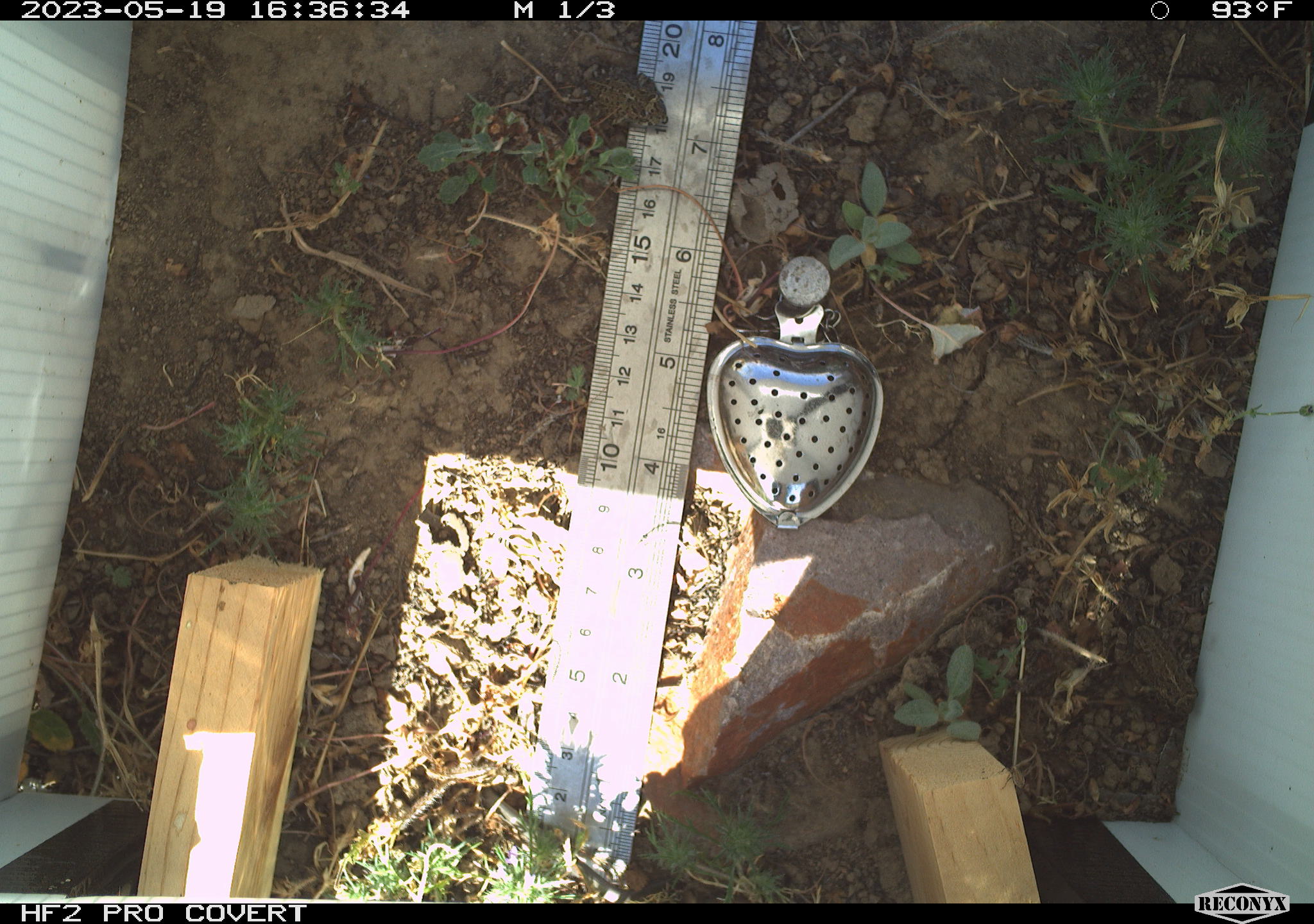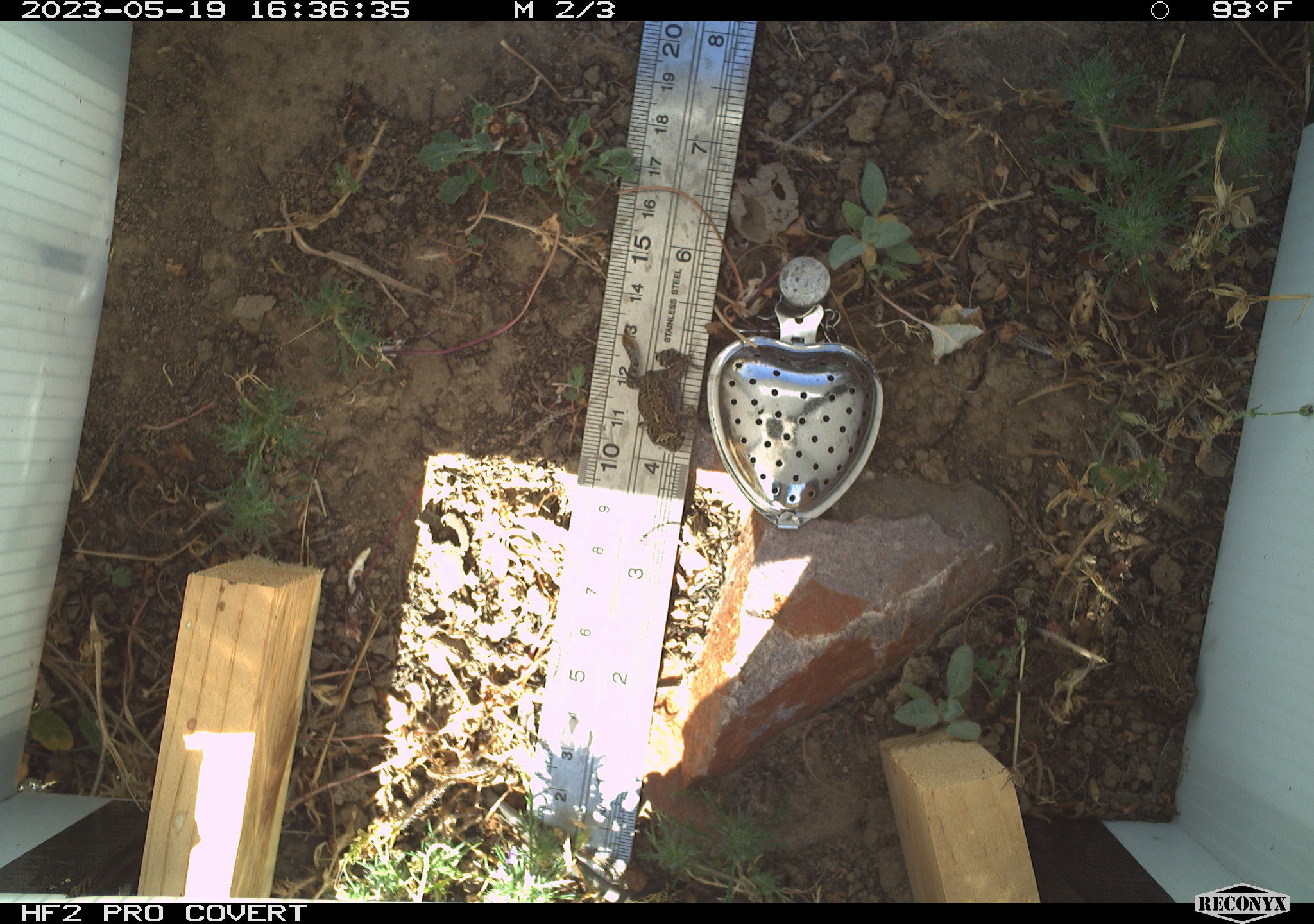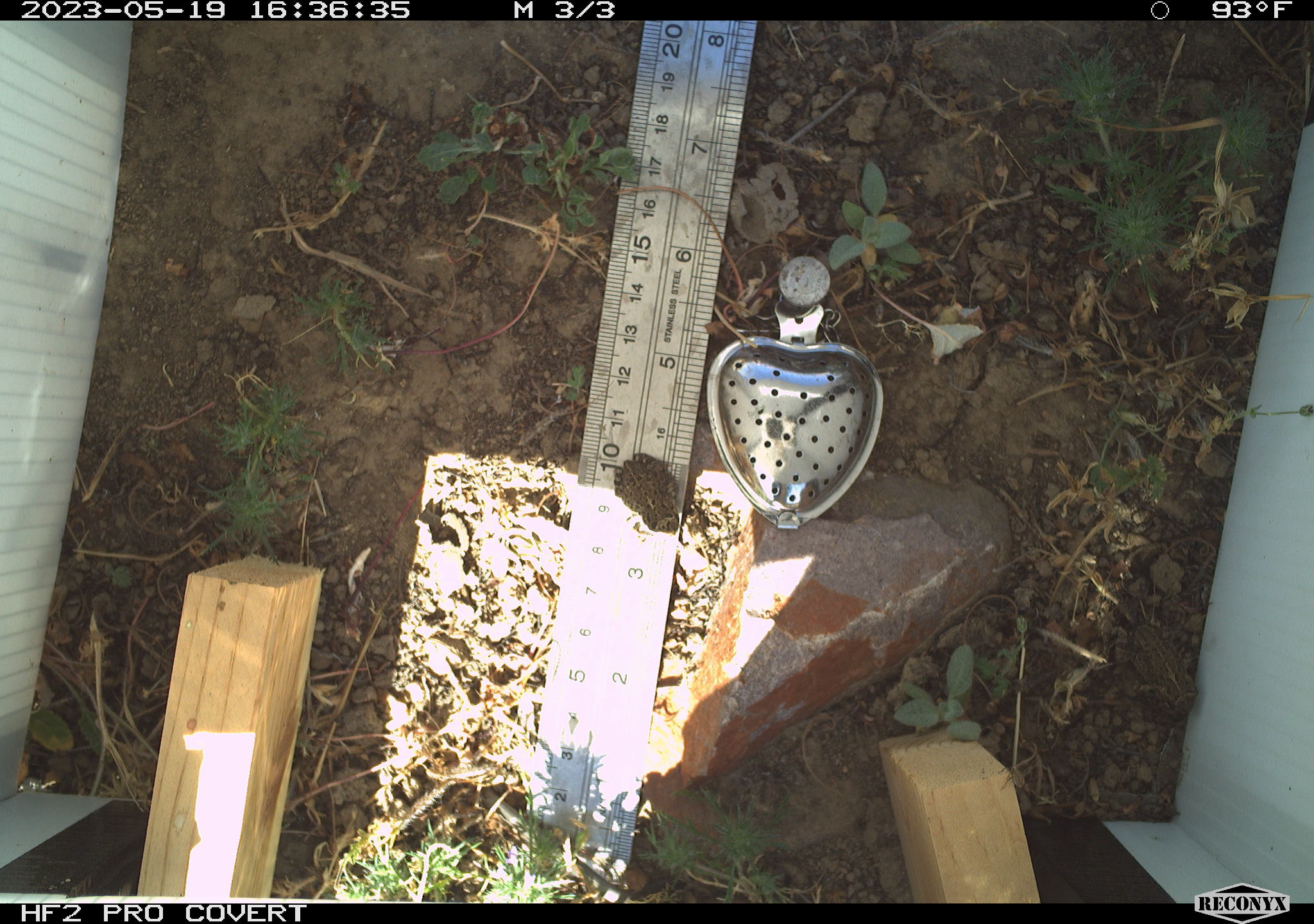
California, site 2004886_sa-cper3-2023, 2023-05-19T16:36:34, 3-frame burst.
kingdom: Animalia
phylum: Chordata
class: Amphibia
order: Anura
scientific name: Anura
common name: frogs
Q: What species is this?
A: Frogs (Anura).